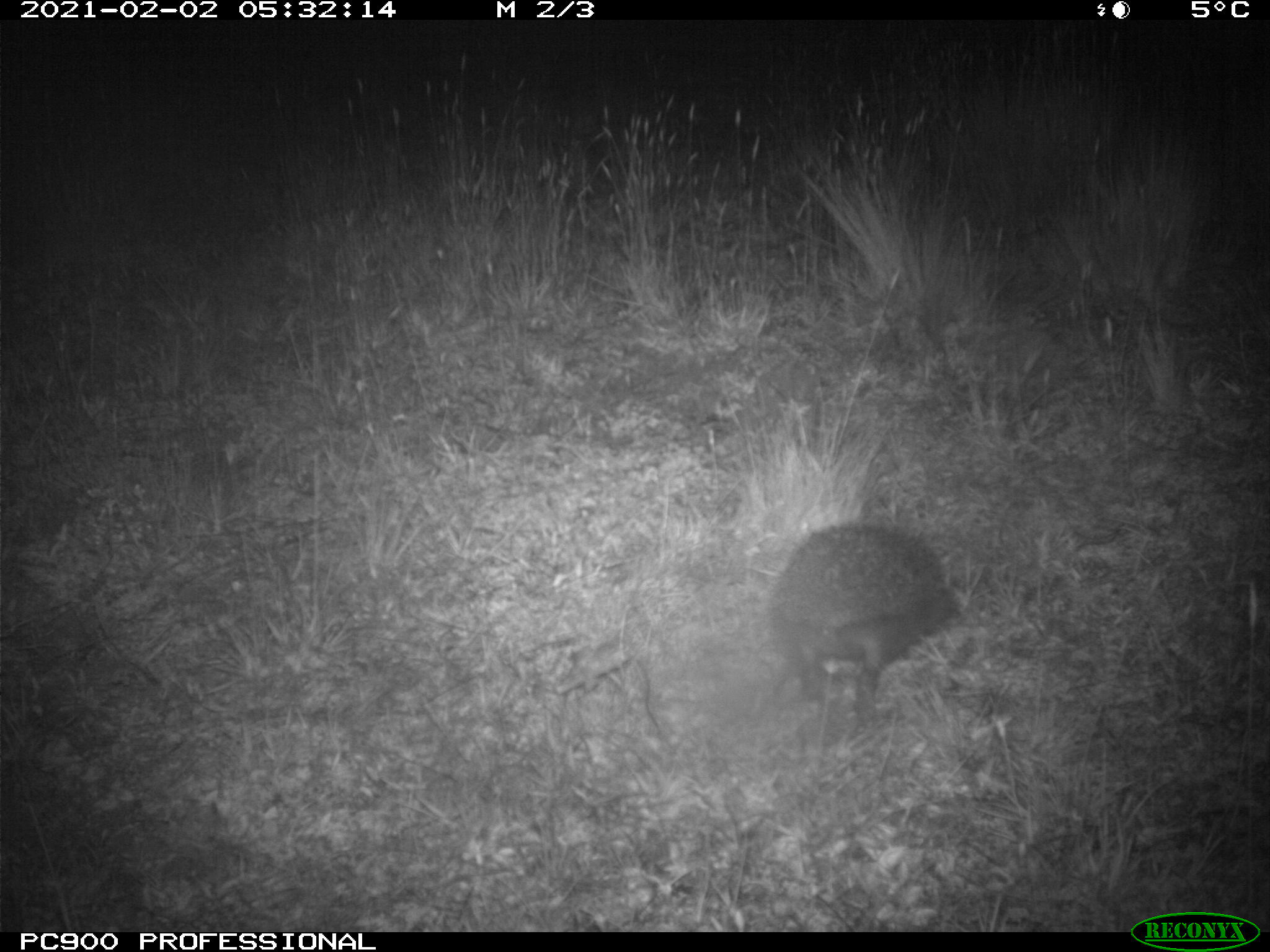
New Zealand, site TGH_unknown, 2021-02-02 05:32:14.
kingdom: Animalia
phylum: Chordata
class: Mammalia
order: Eulipotyphla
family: Erinaceidae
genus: Erinaceus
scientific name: Erinaceus europaeus europaeus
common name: european hedgehog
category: hedgehog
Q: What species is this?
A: Hedgehog (european hedgehog) (Erinaceus europaeus europaeus).